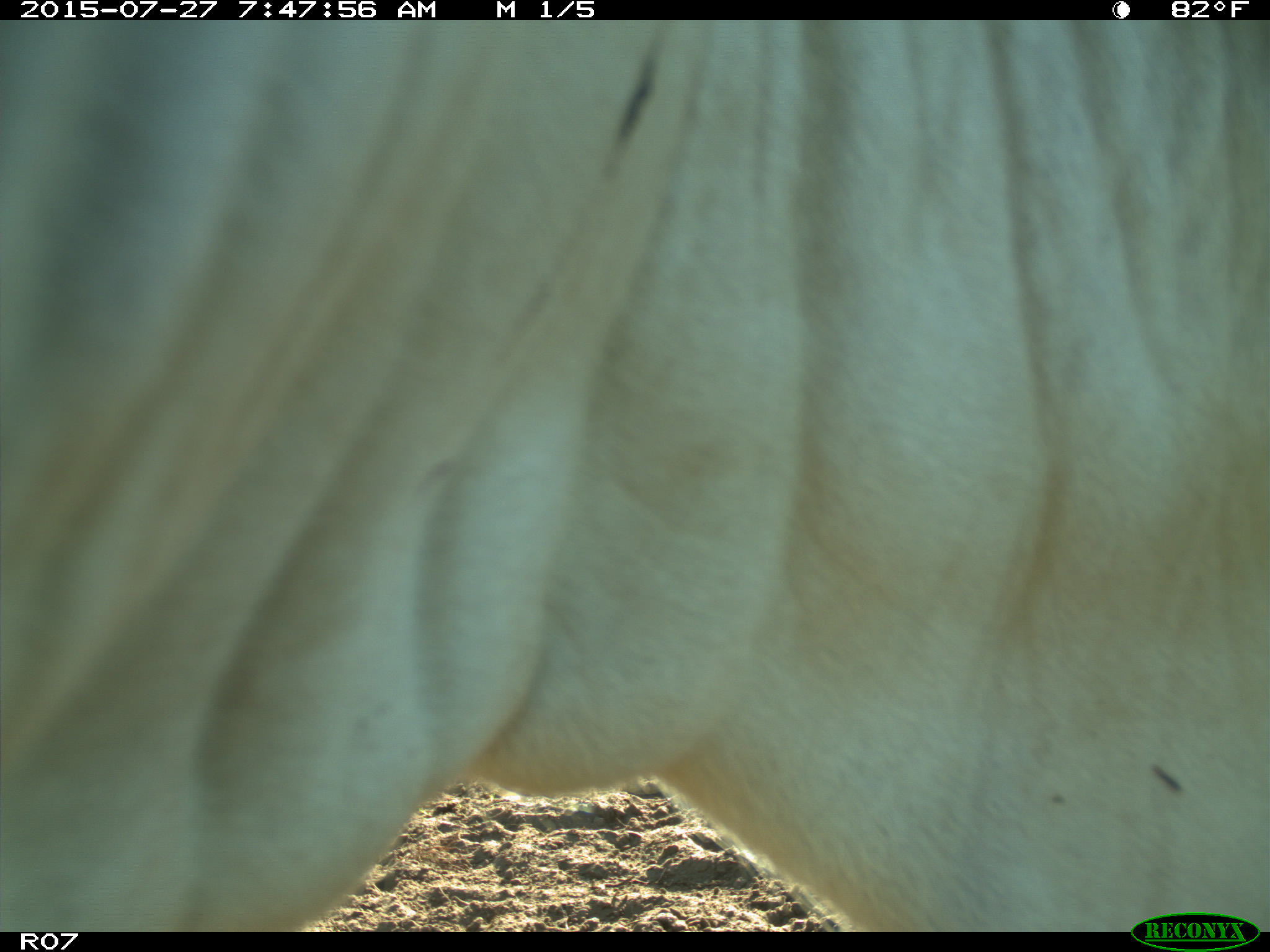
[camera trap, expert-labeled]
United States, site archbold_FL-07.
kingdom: Animalia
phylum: Chordata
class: Mammalia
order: Artiodactyla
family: Bovidae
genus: Bos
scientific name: Bos taurus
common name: domestic cow